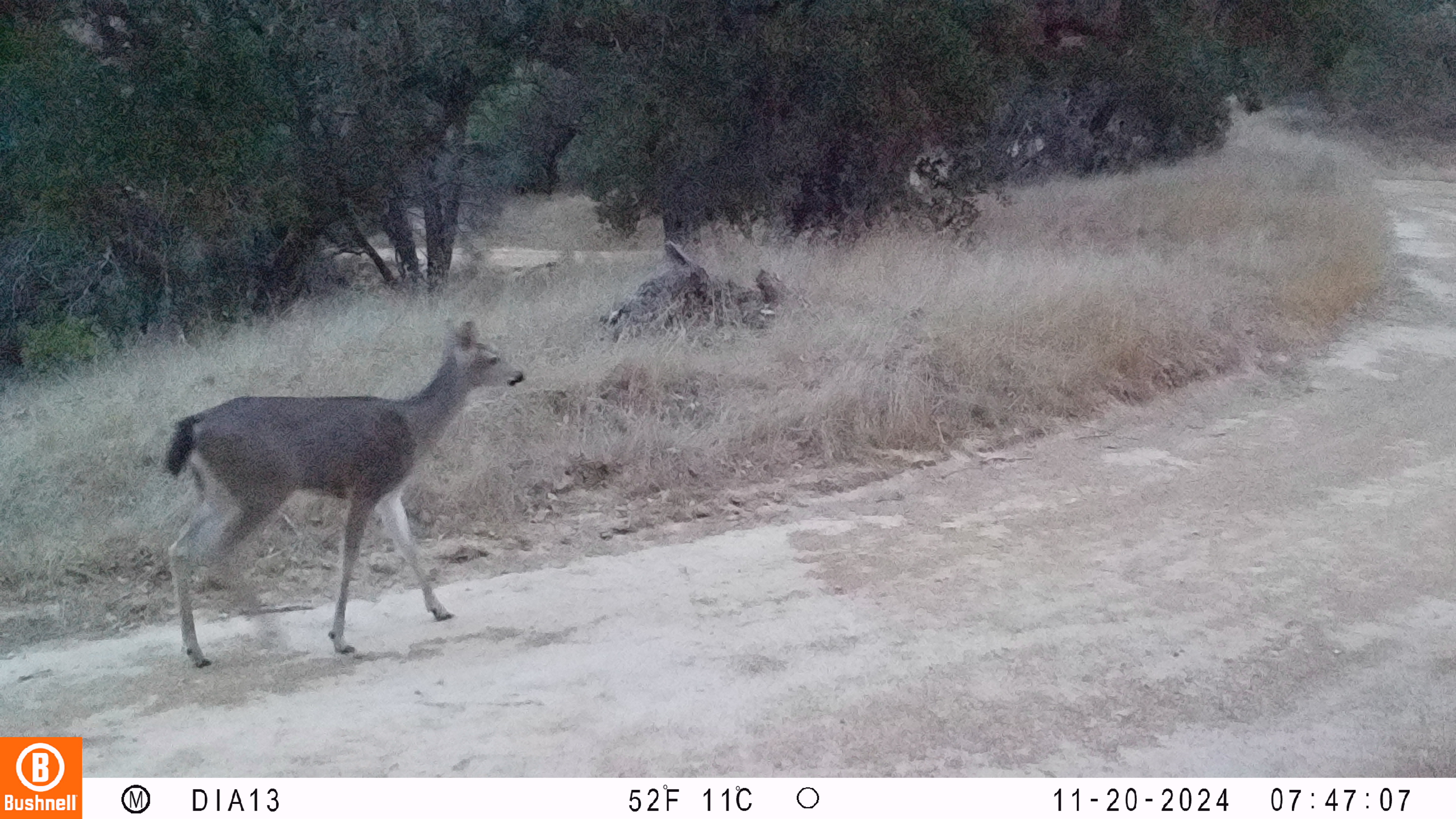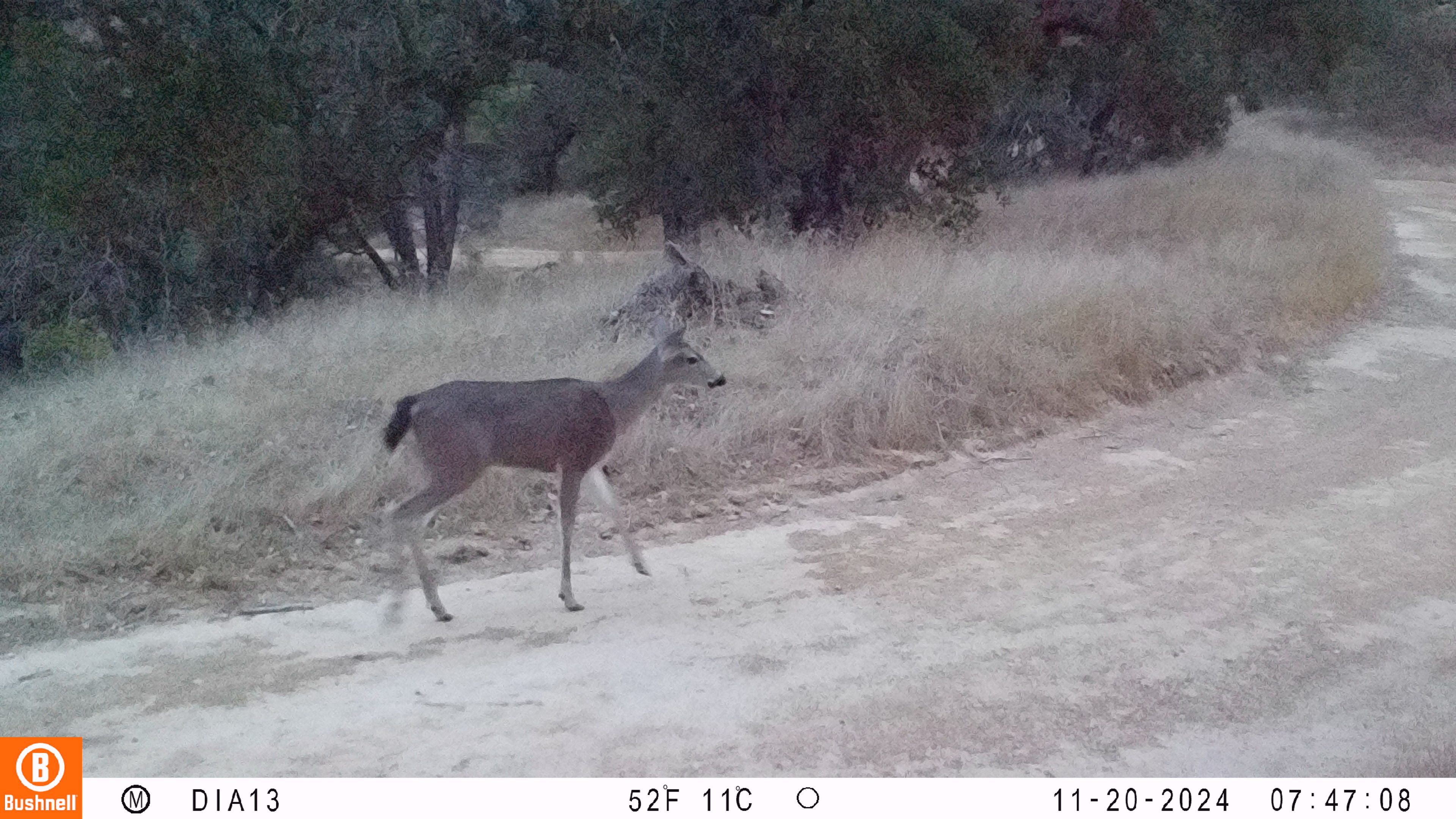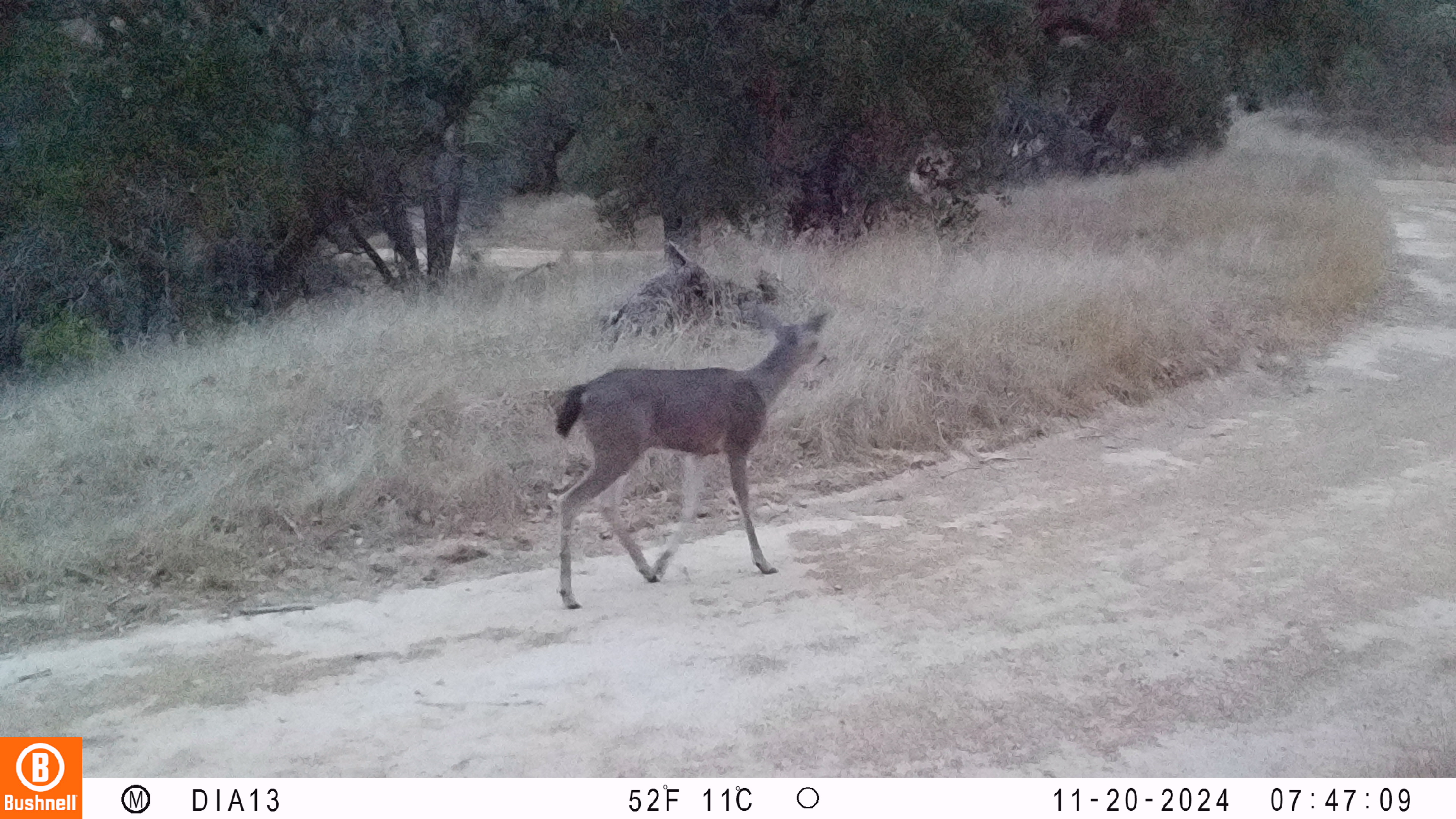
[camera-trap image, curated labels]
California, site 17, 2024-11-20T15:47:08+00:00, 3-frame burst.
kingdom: Animalia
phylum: Chordata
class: Mammalia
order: Artiodactyla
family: Cervidae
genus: Odocoileus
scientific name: Odocoileus hemionus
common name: mule deer